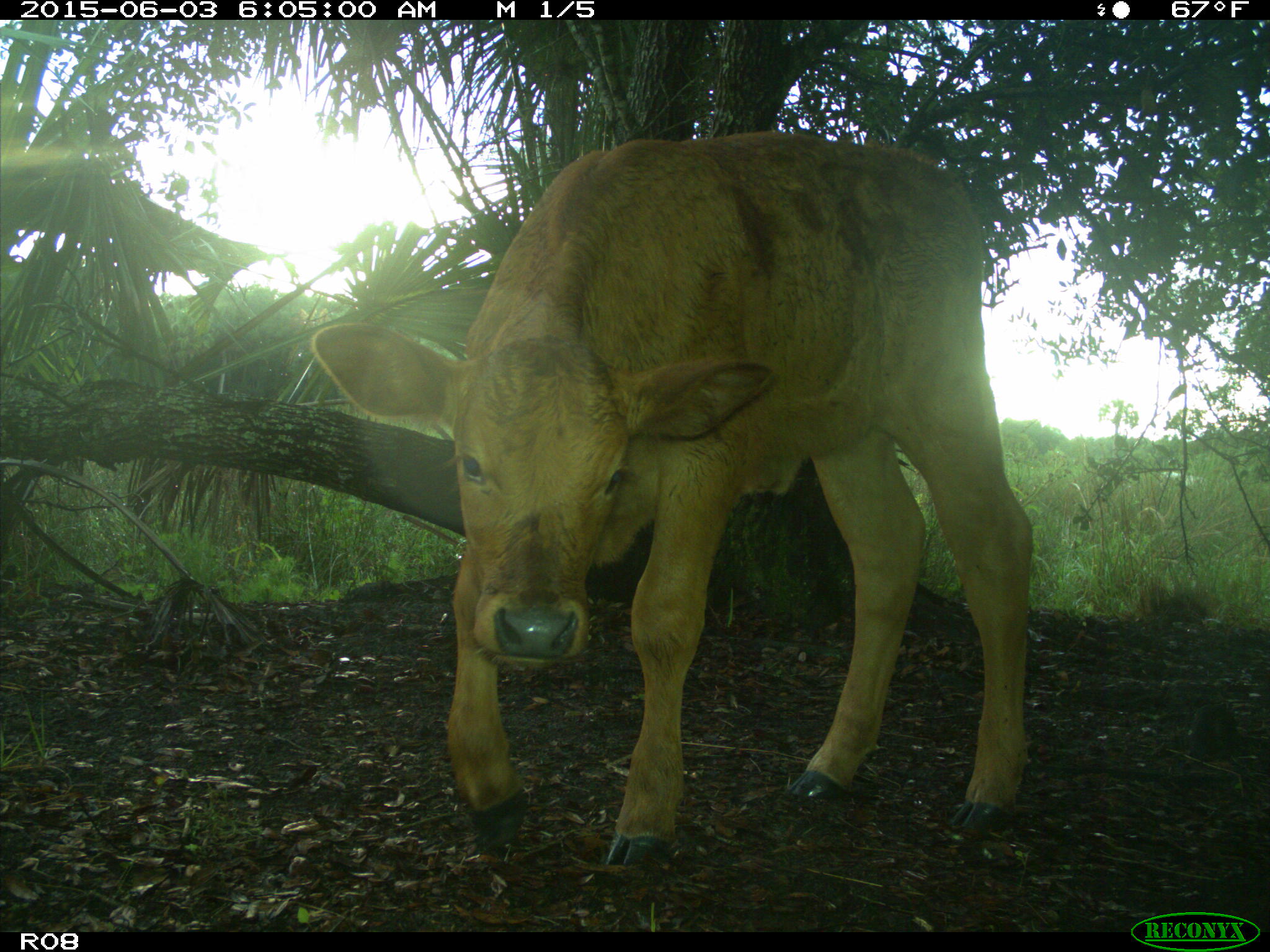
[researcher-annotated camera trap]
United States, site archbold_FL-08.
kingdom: Animalia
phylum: Chordata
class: Mammalia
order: Artiodactyla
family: Bovidae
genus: Bos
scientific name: Bos taurus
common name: domestic cow